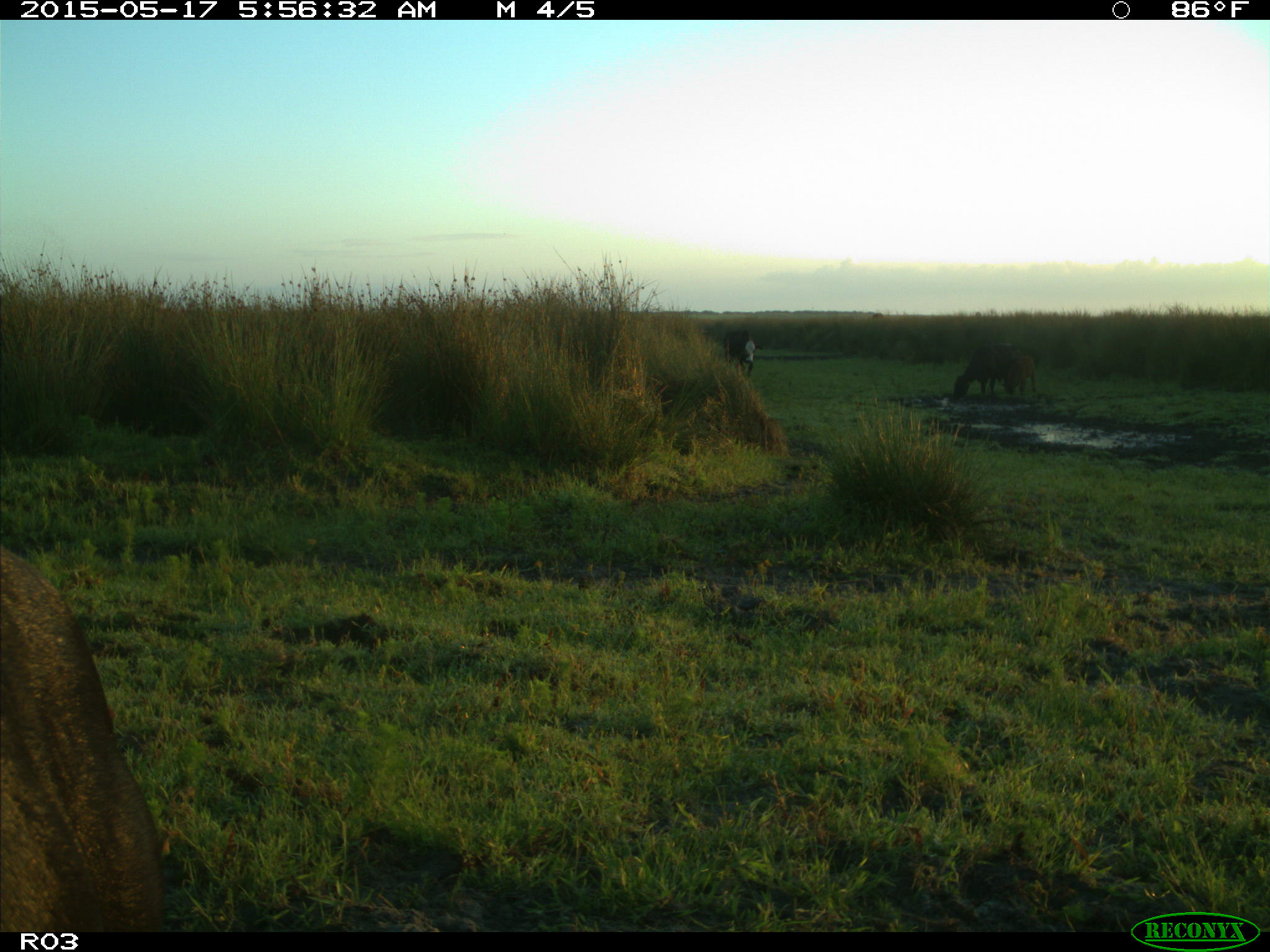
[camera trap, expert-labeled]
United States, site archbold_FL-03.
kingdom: Animalia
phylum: Chordata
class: Mammalia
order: Artiodactyla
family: Bovidae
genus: Bos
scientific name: Bos taurus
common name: domestic cow